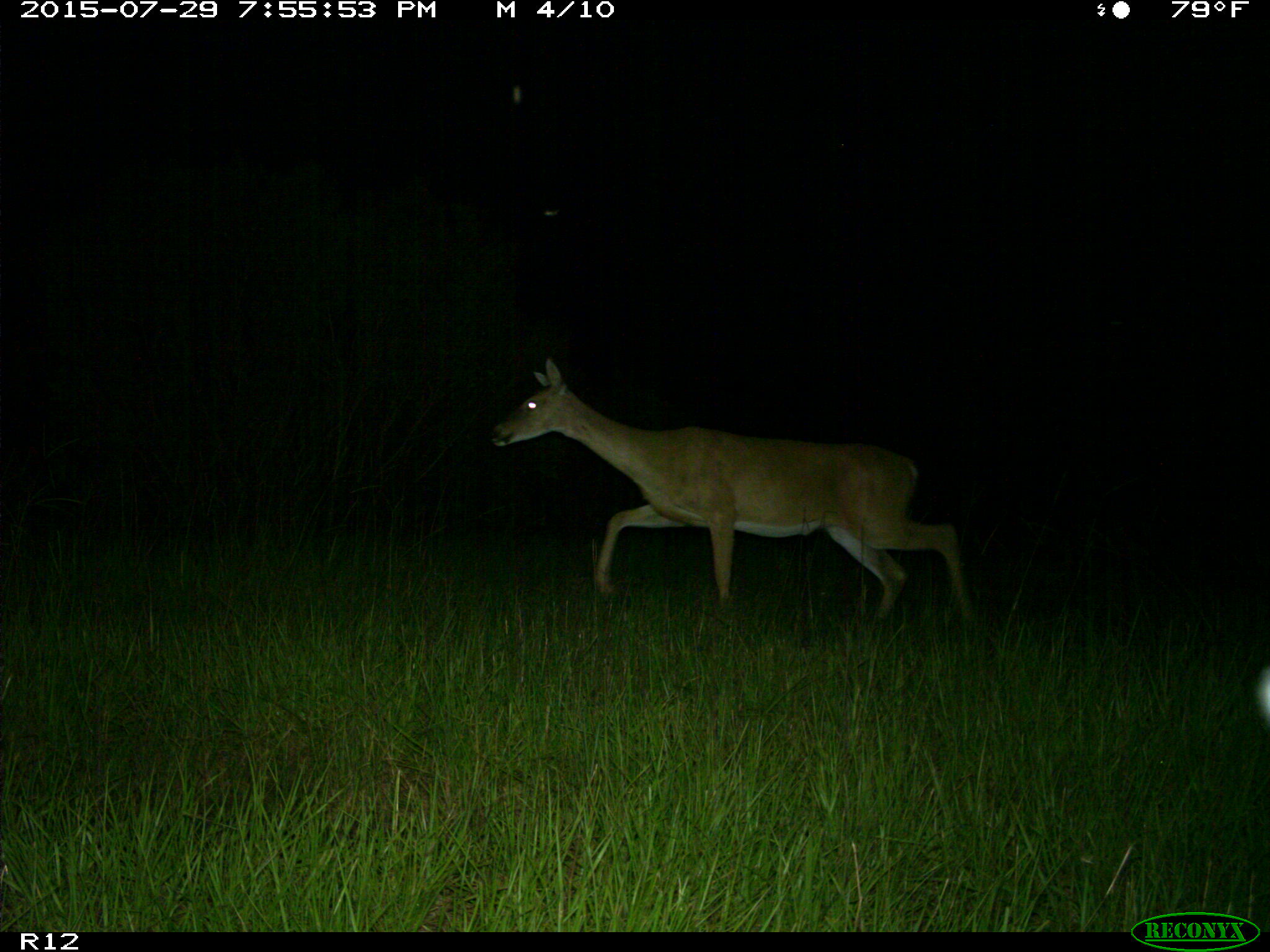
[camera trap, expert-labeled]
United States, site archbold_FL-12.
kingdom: Animalia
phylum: Chordata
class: Mammalia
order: Artiodactyla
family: Cervidae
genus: Odocoileus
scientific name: Odocoileus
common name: deer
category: unidentified deer